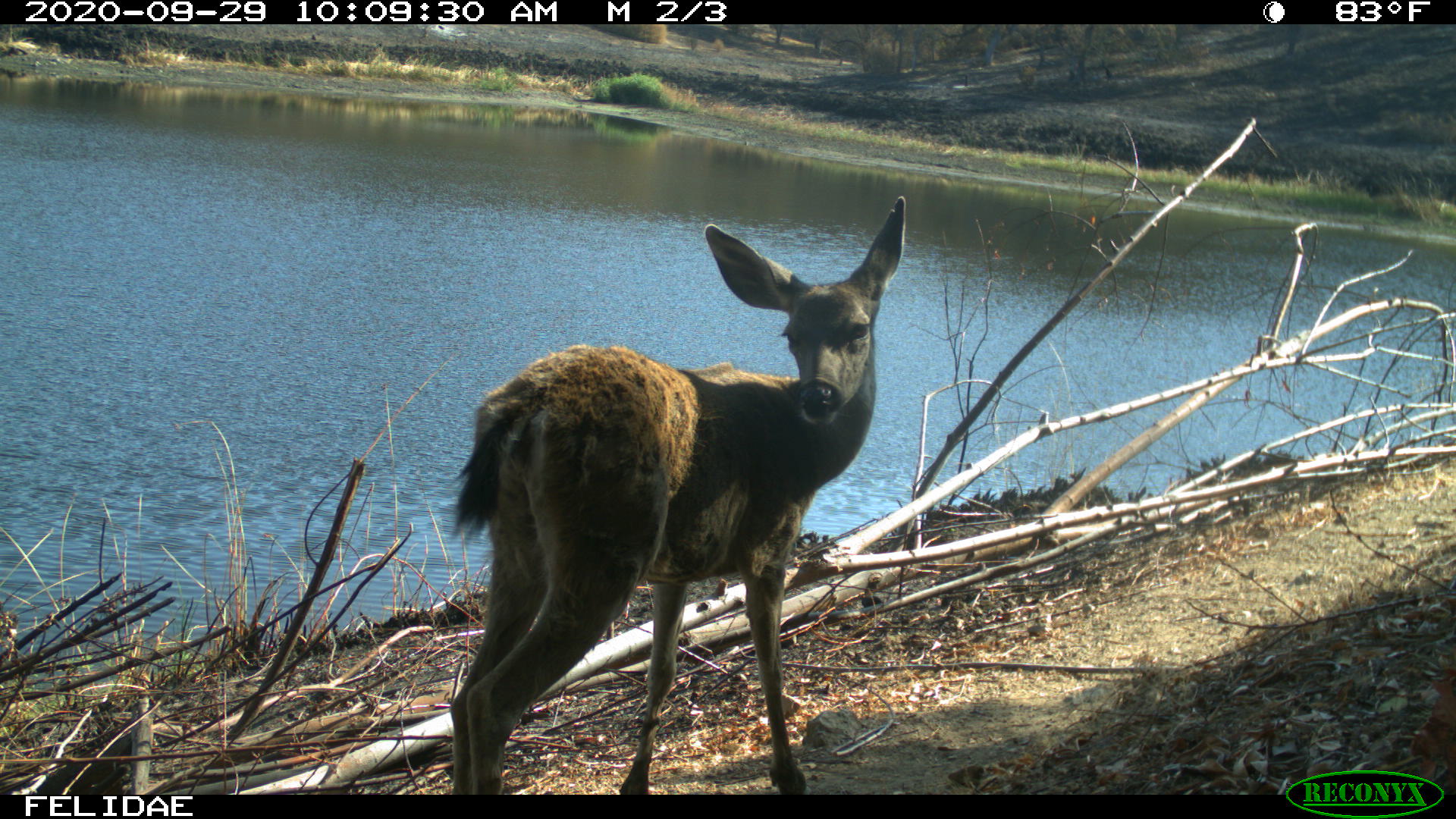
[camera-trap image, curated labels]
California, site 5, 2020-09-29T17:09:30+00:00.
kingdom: Animalia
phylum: Chordata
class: Mammalia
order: Artiodactyla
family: Cervidae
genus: Odocoileus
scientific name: Odocoileus hemionus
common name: mule deer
Mule deer (Odocoileus hemionus).